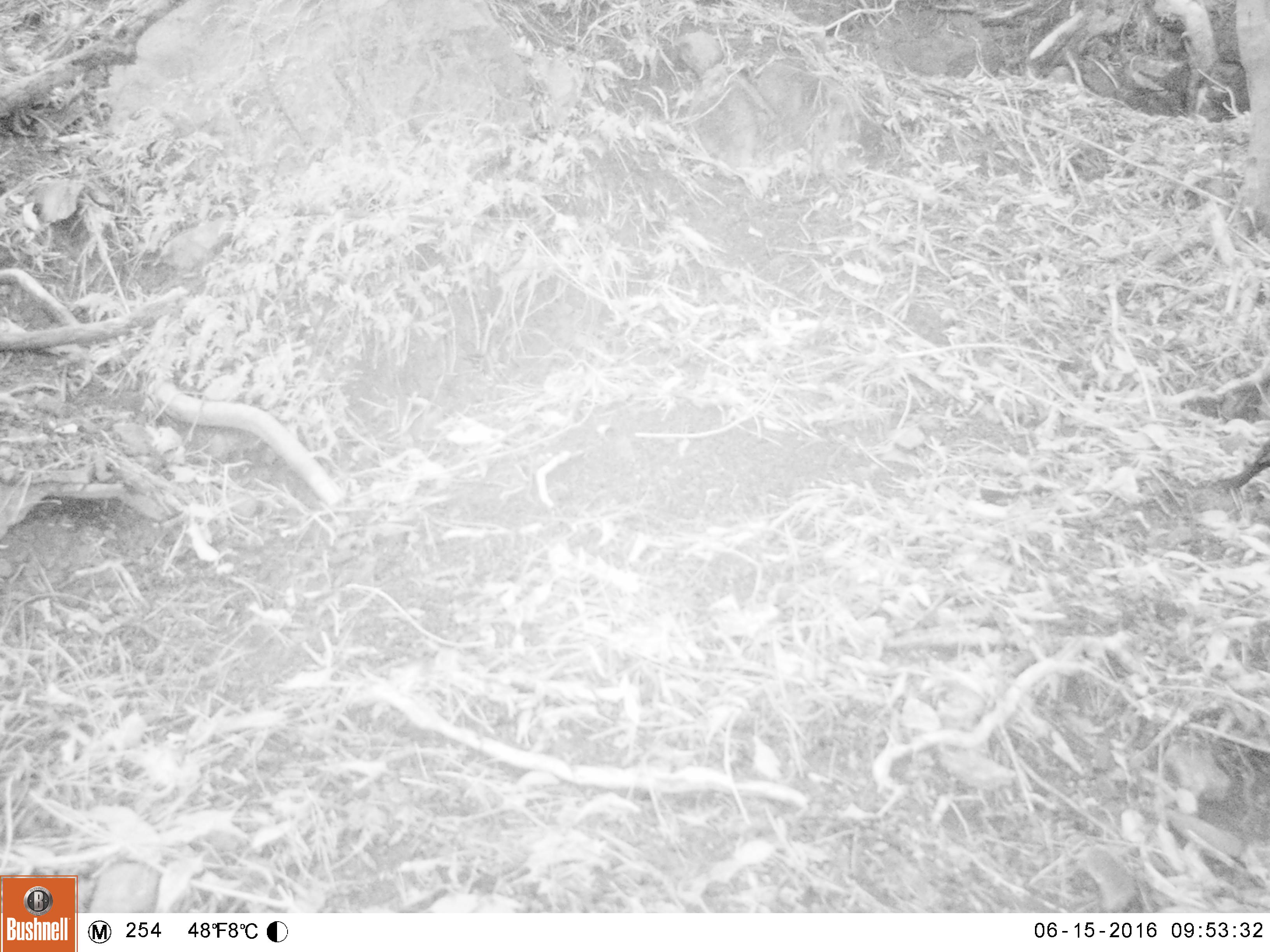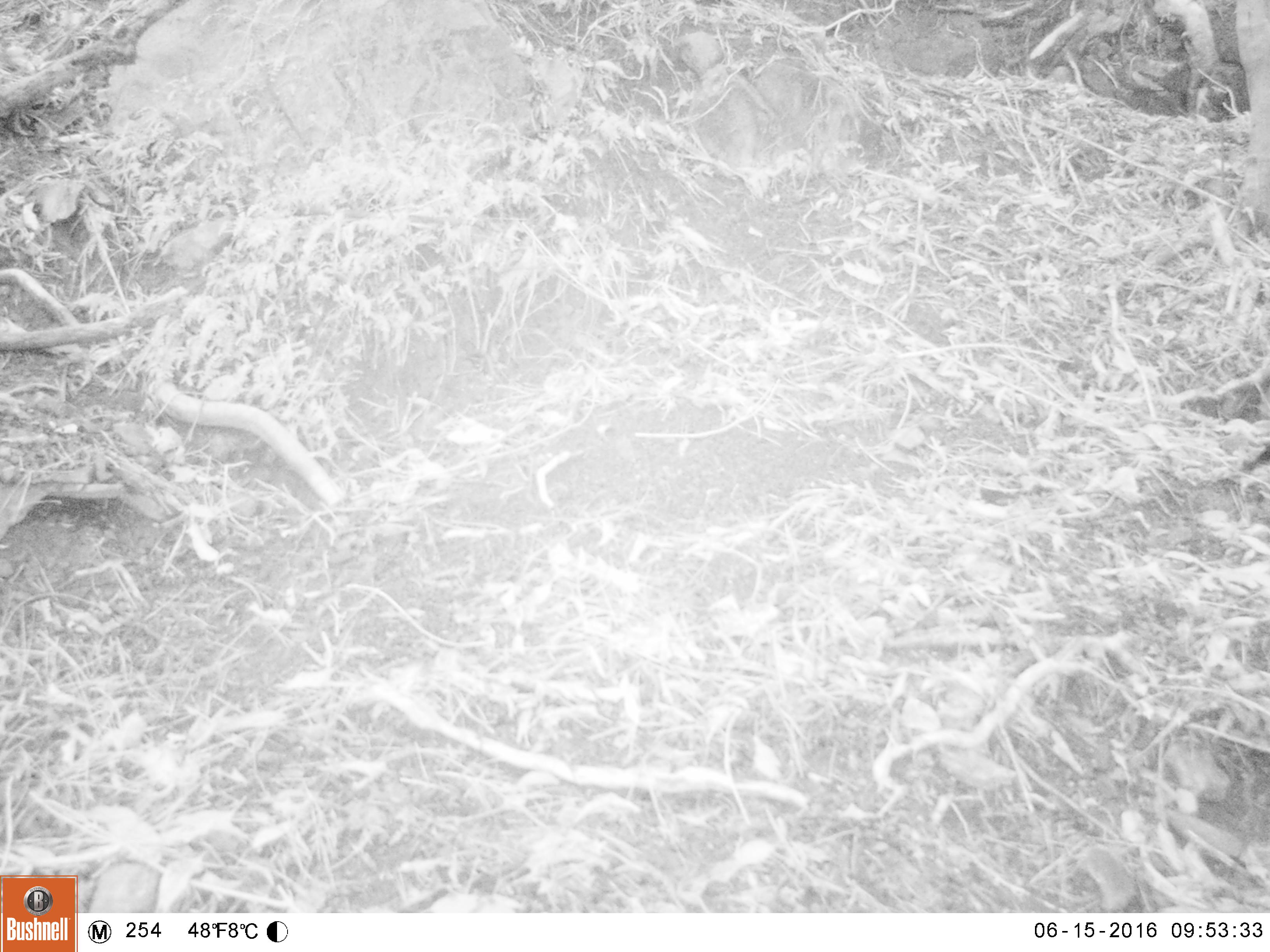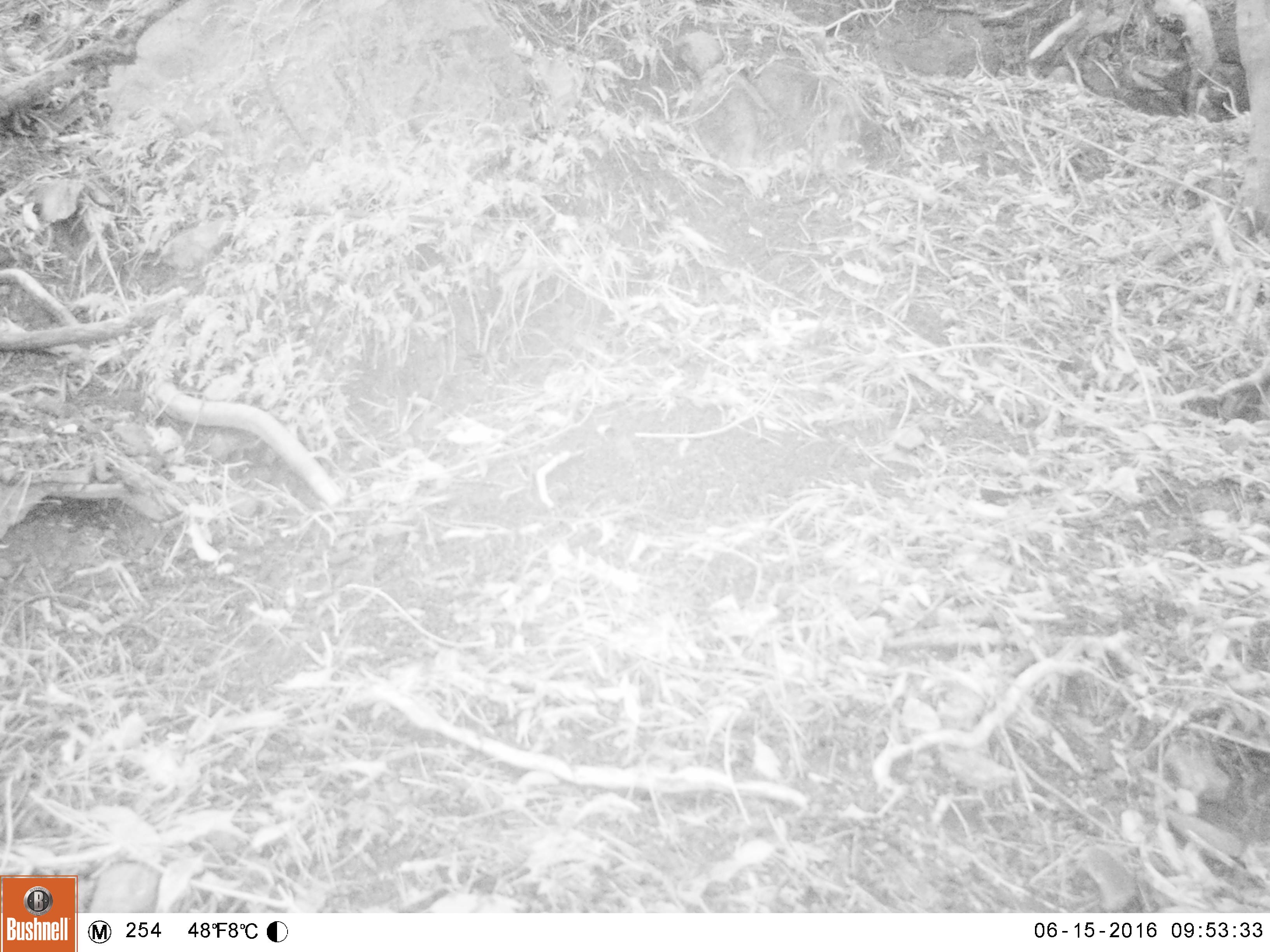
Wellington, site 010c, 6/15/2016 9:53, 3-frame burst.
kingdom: Animalia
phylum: Chordata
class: Aves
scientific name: Aves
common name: bird